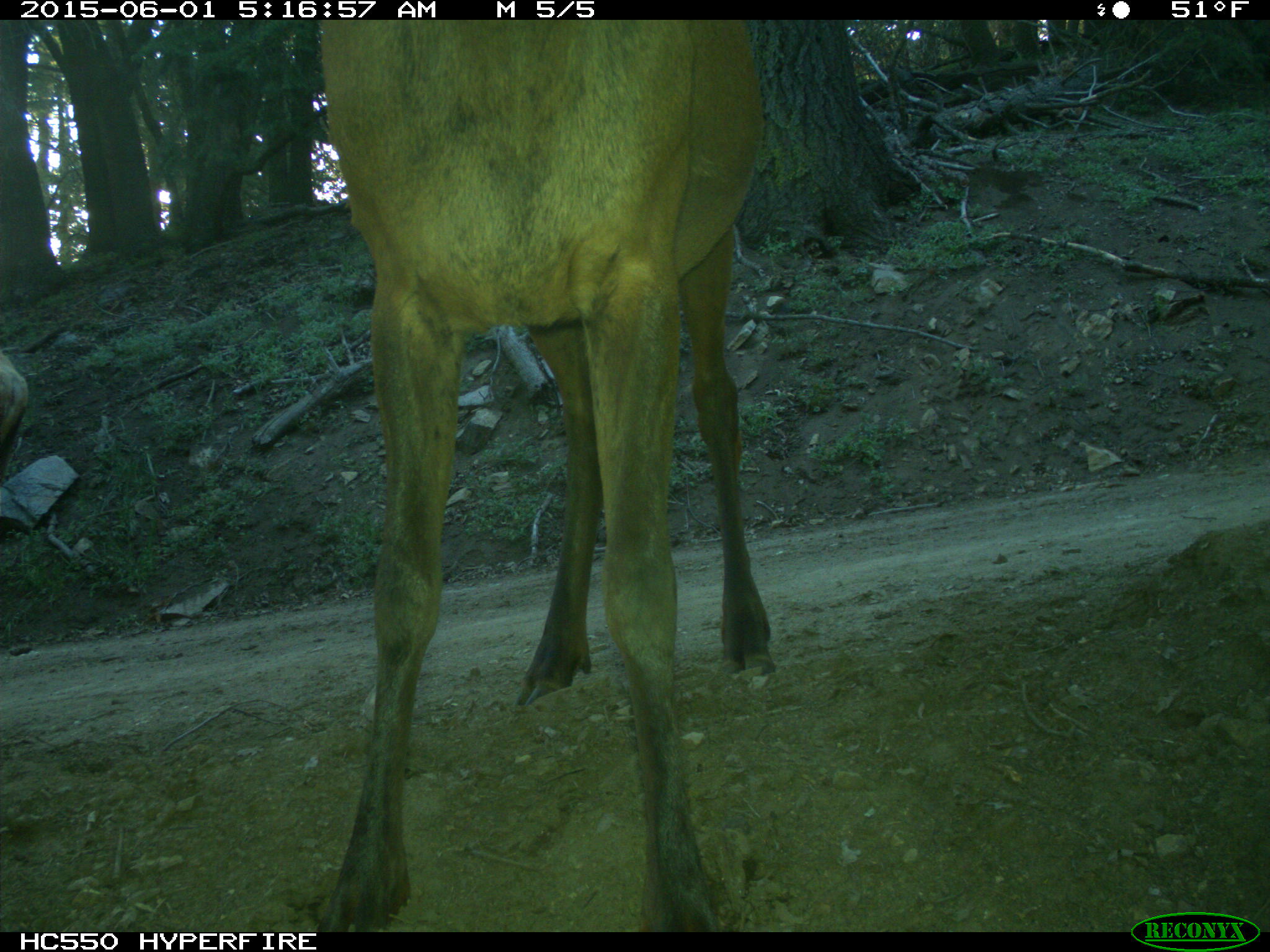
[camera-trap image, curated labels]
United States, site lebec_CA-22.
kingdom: Animalia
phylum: Chordata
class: Mammalia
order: Artiodactyla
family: Cervidae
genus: Cervus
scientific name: Cervus canadensis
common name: elk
Cervus canadensis (elk).